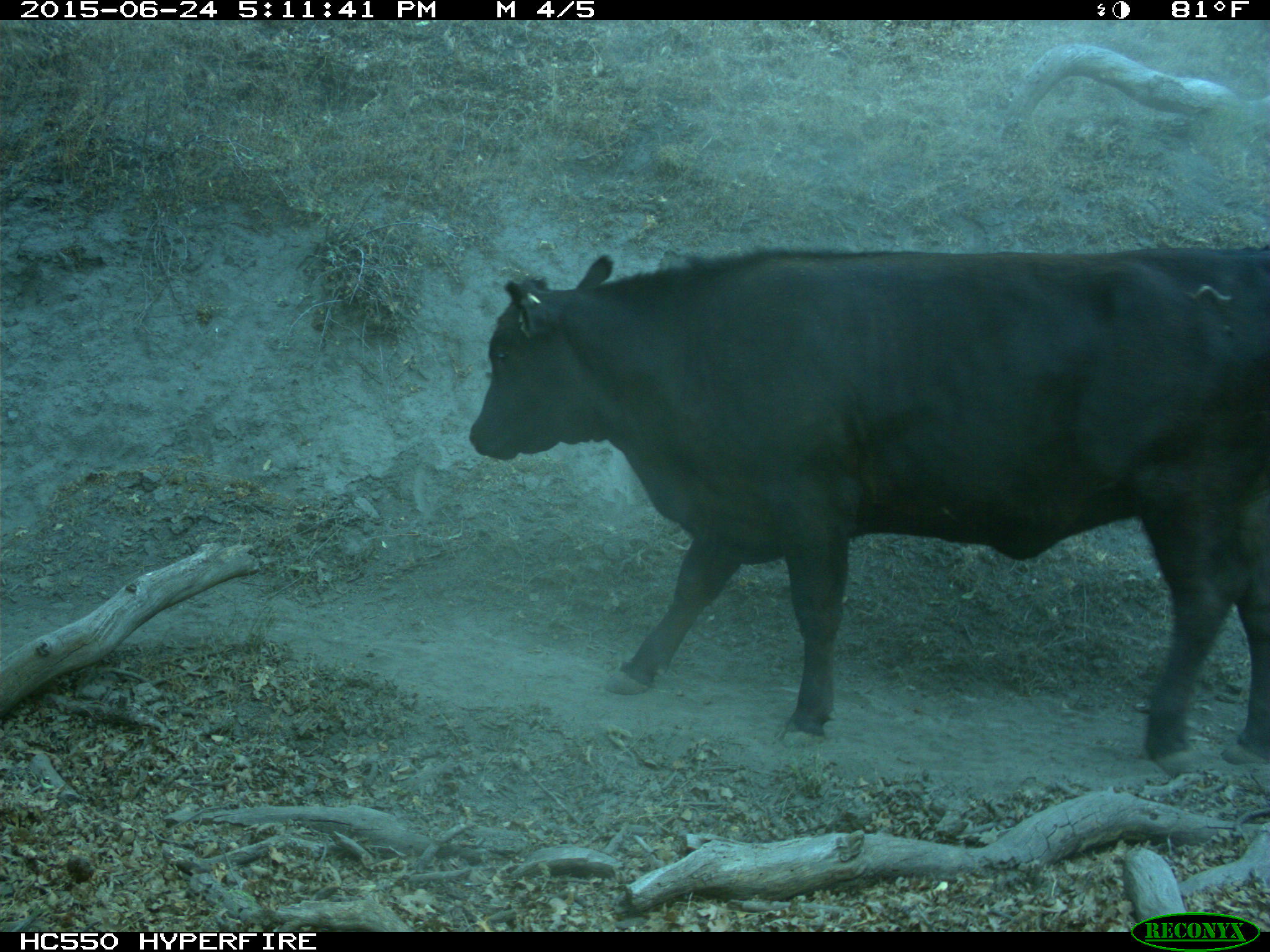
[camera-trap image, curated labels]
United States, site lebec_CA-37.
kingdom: Animalia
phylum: Chordata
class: Mammalia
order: Artiodactyla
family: Bovidae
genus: Bos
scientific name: Bos taurus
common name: domestic cow